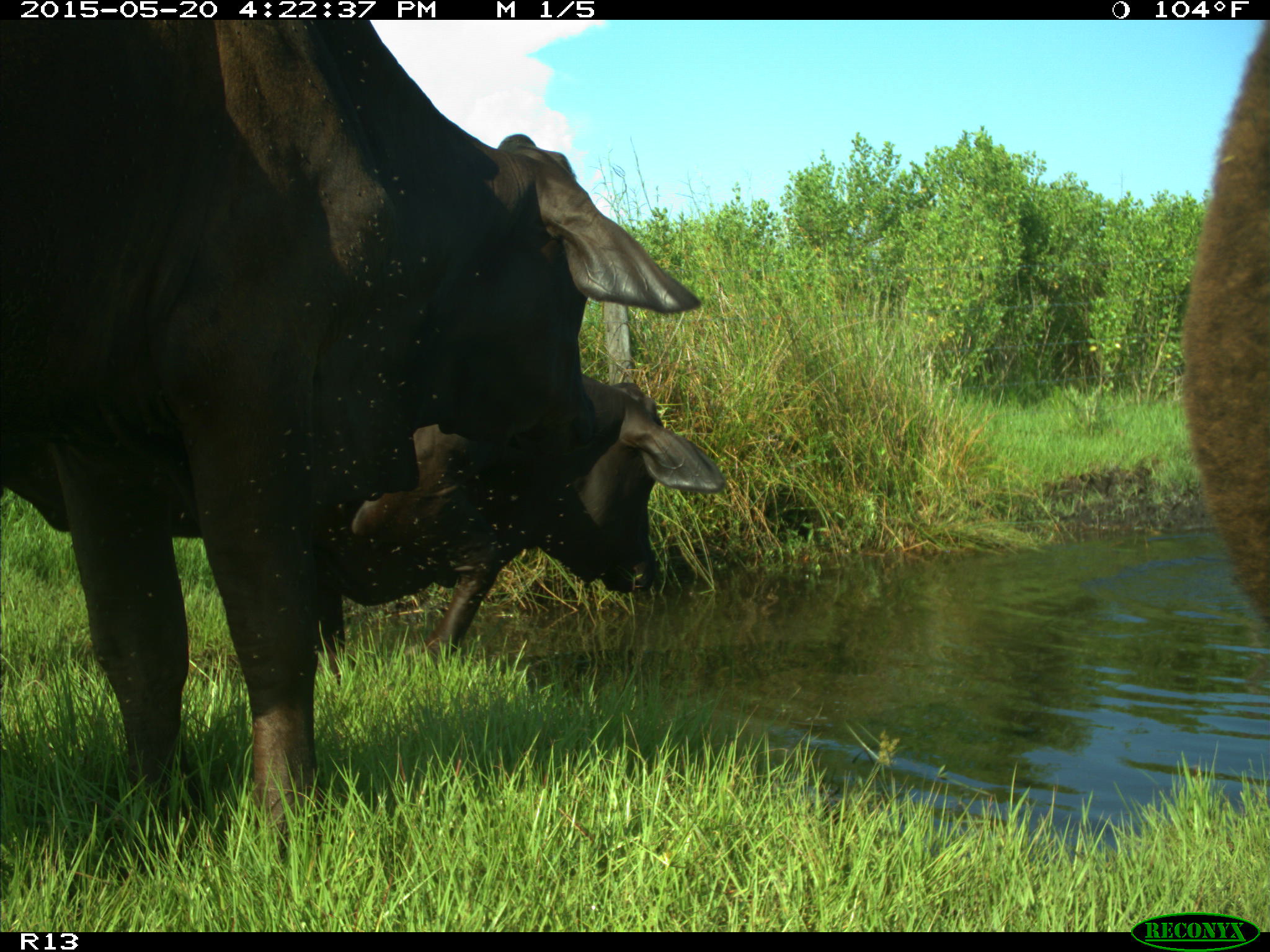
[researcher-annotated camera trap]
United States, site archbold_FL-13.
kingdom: Animalia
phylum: Chordata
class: Mammalia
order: Artiodactyla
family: Bovidae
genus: Bos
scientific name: Bos taurus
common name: domestic cow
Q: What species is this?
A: Bos taurus (domestic cow).